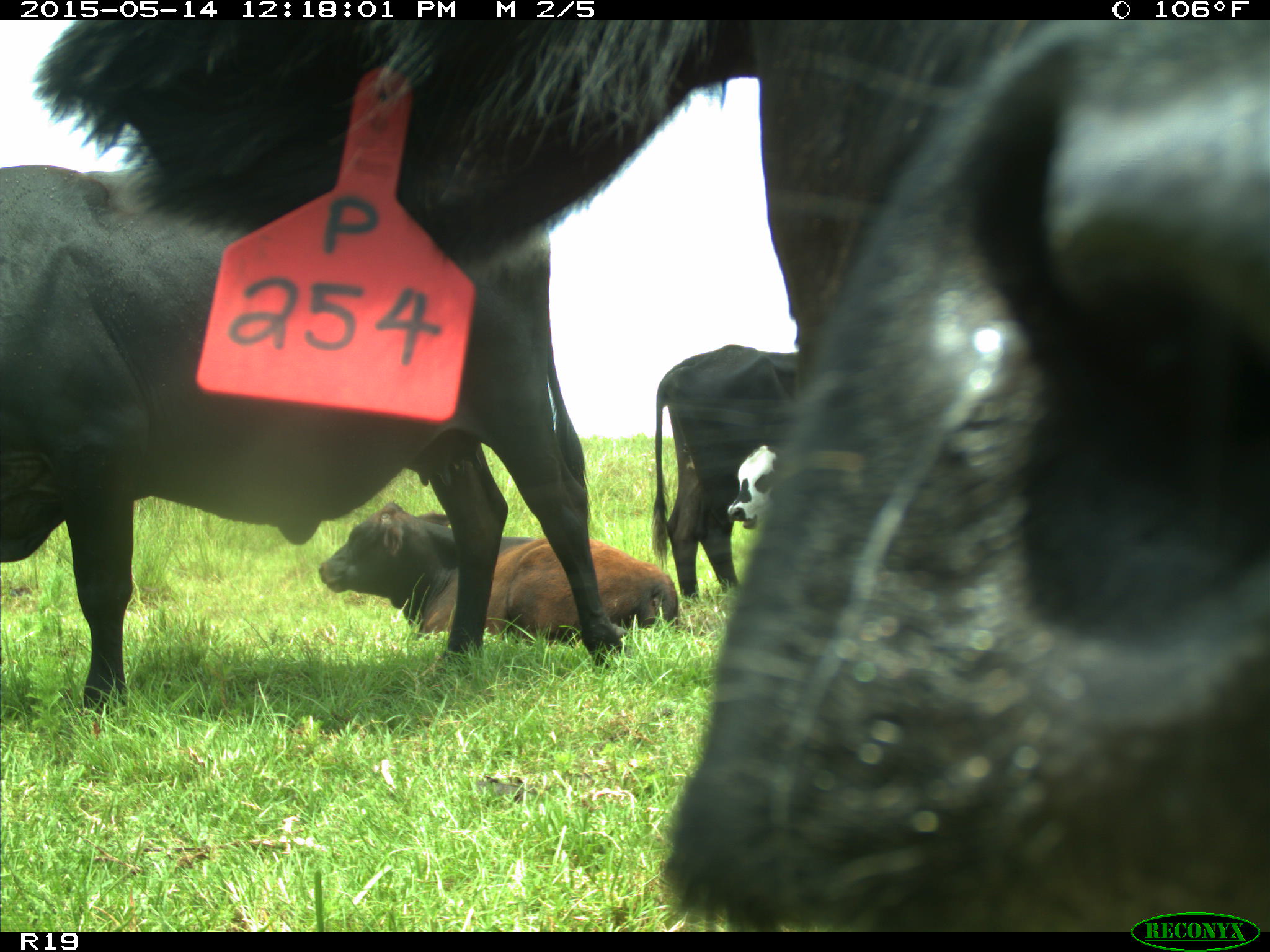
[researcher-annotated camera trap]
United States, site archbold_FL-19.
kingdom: Animalia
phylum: Chordata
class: Mammalia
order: Artiodactyla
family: Bovidae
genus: Bos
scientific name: Bos taurus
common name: domestic cow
Bos taurus (domestic cow).